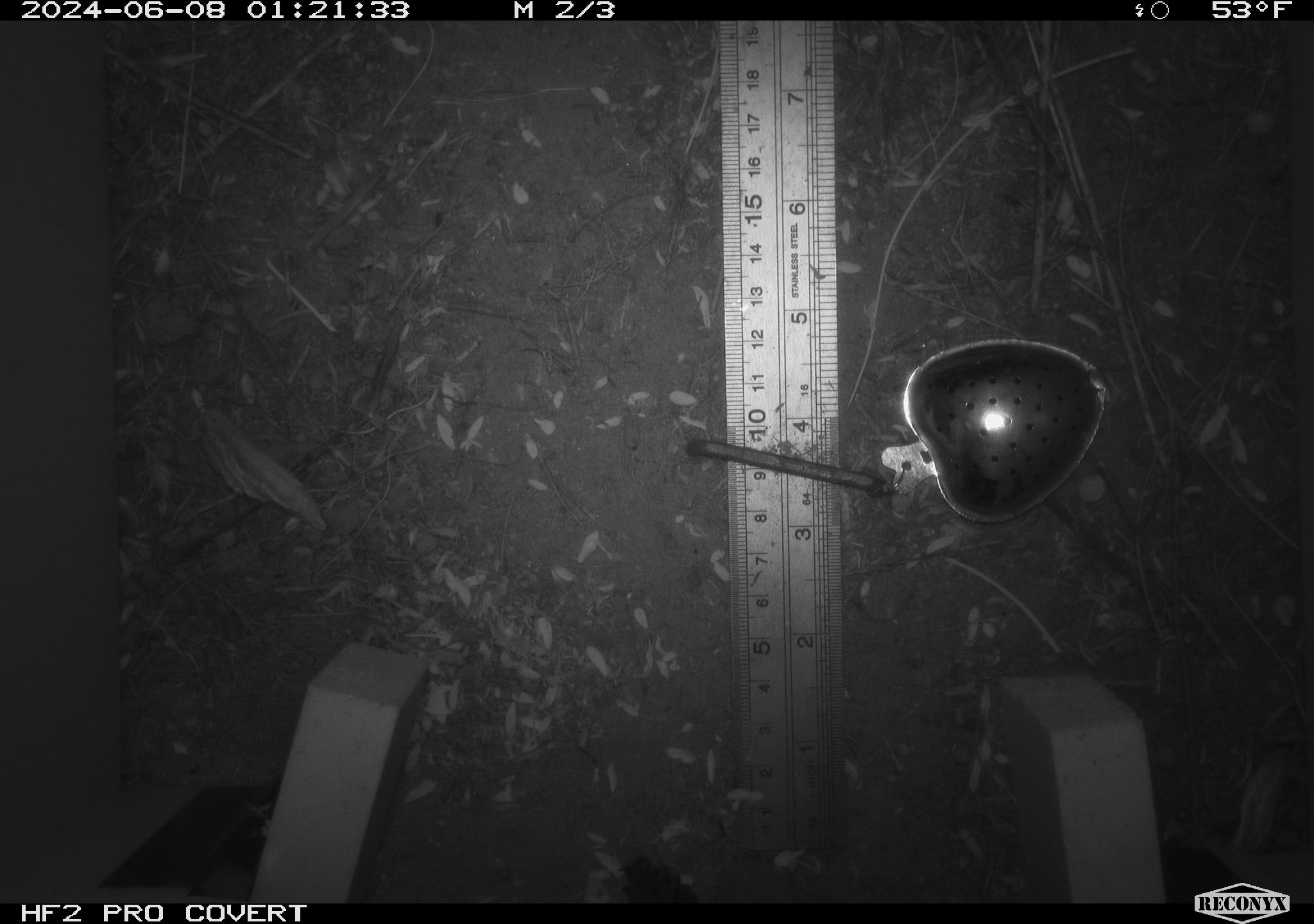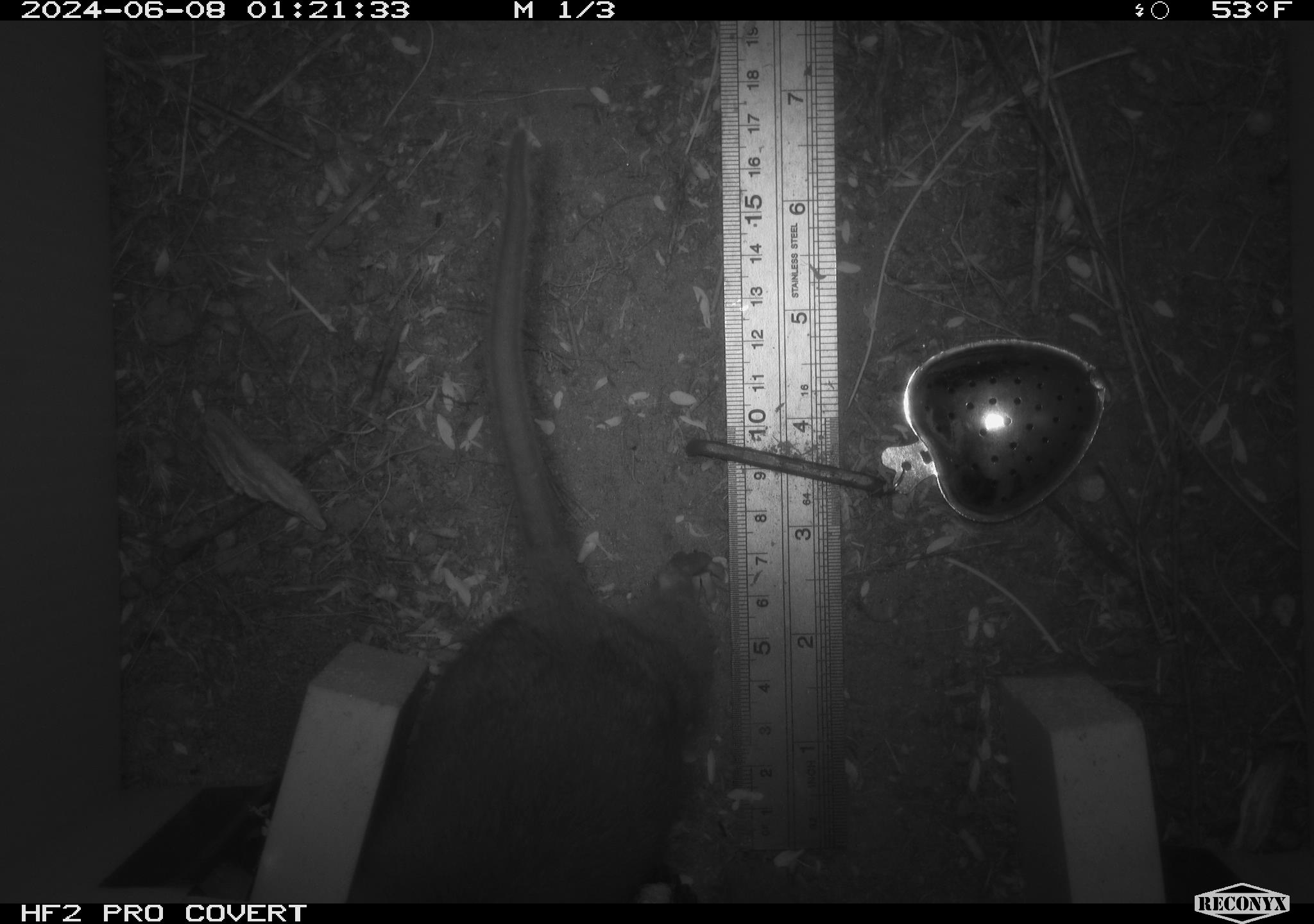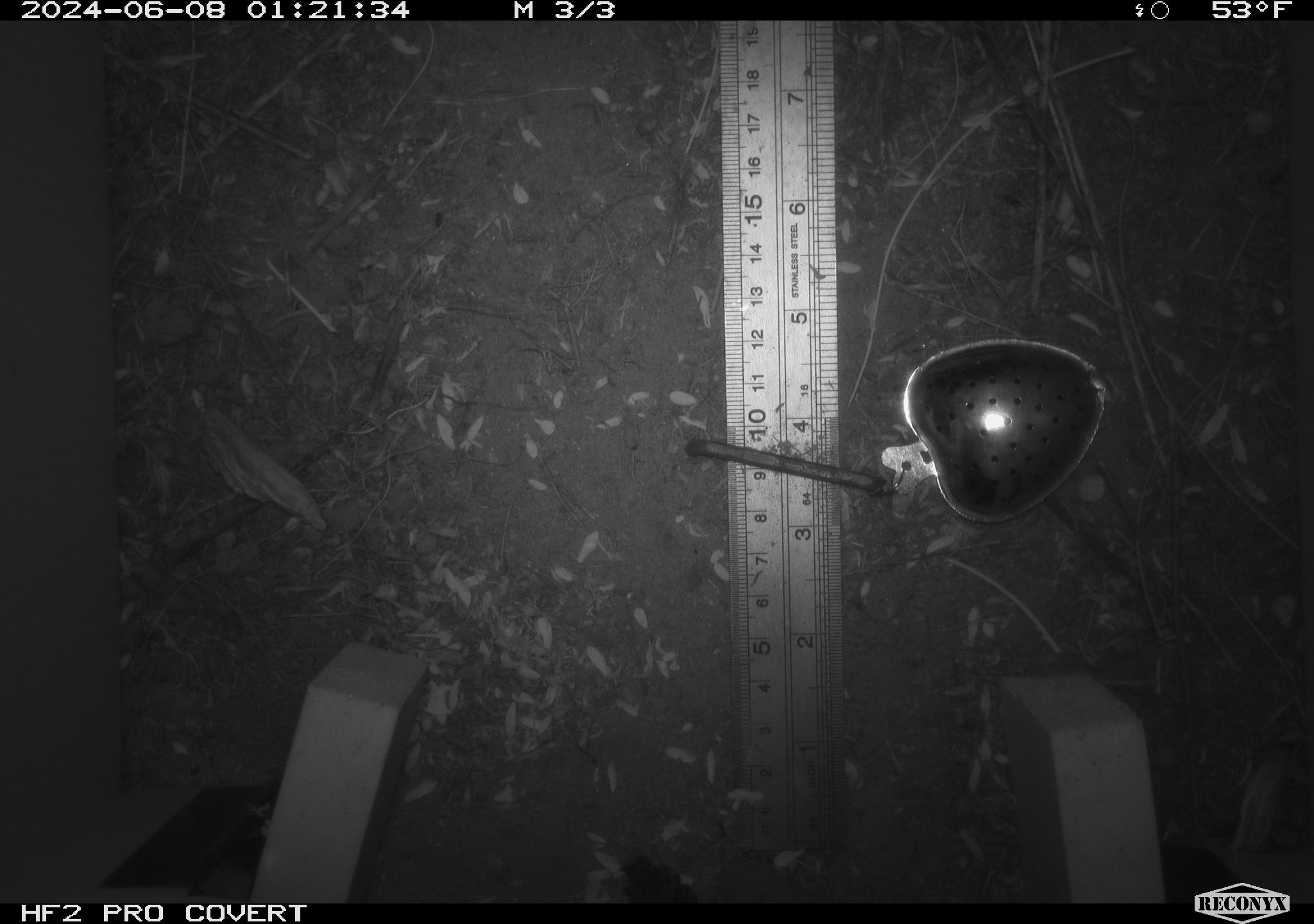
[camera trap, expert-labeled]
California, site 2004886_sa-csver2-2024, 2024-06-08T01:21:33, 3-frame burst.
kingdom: Animalia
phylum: Chordata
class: Mammalia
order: Rodentia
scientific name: Rodentia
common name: rodent